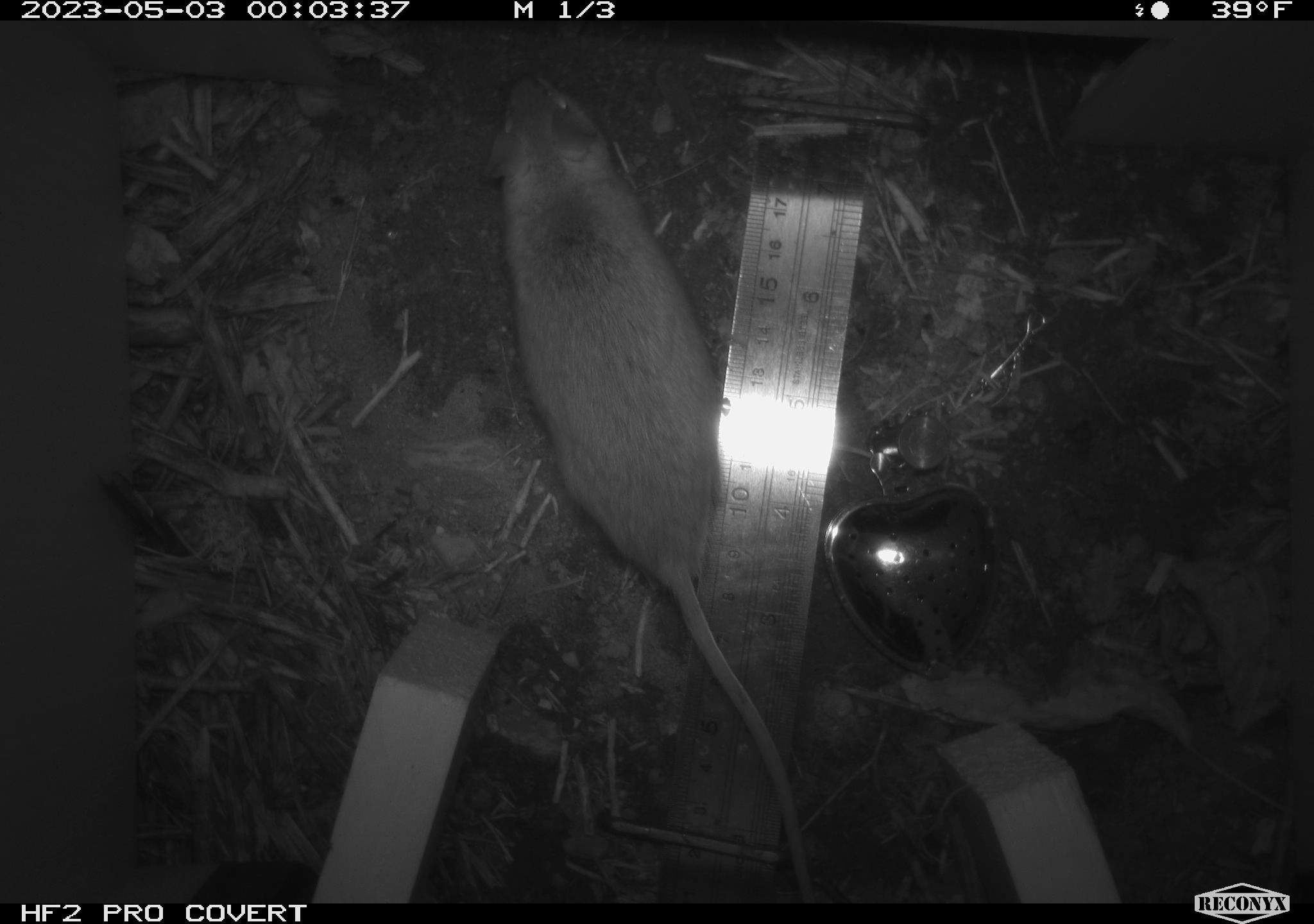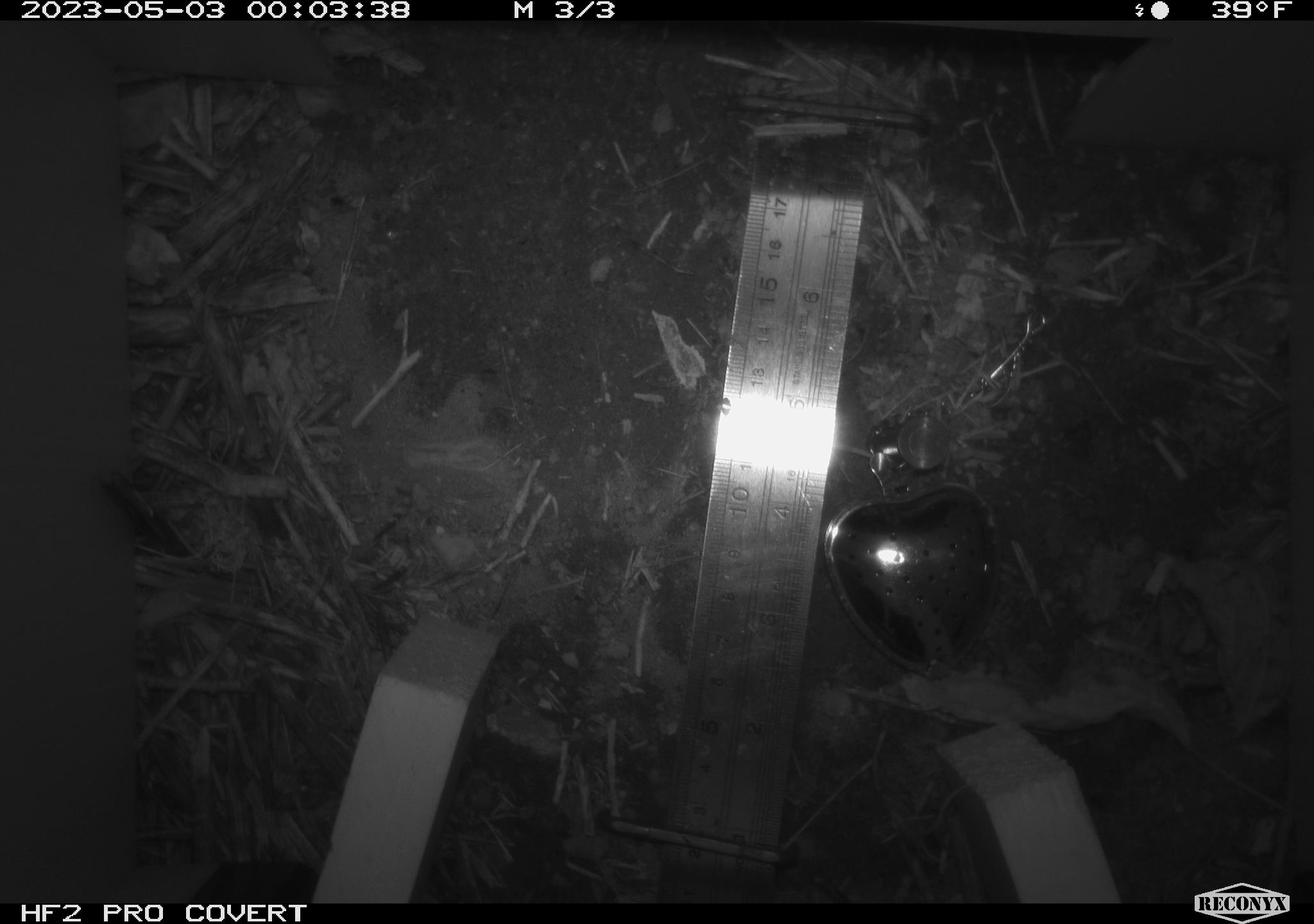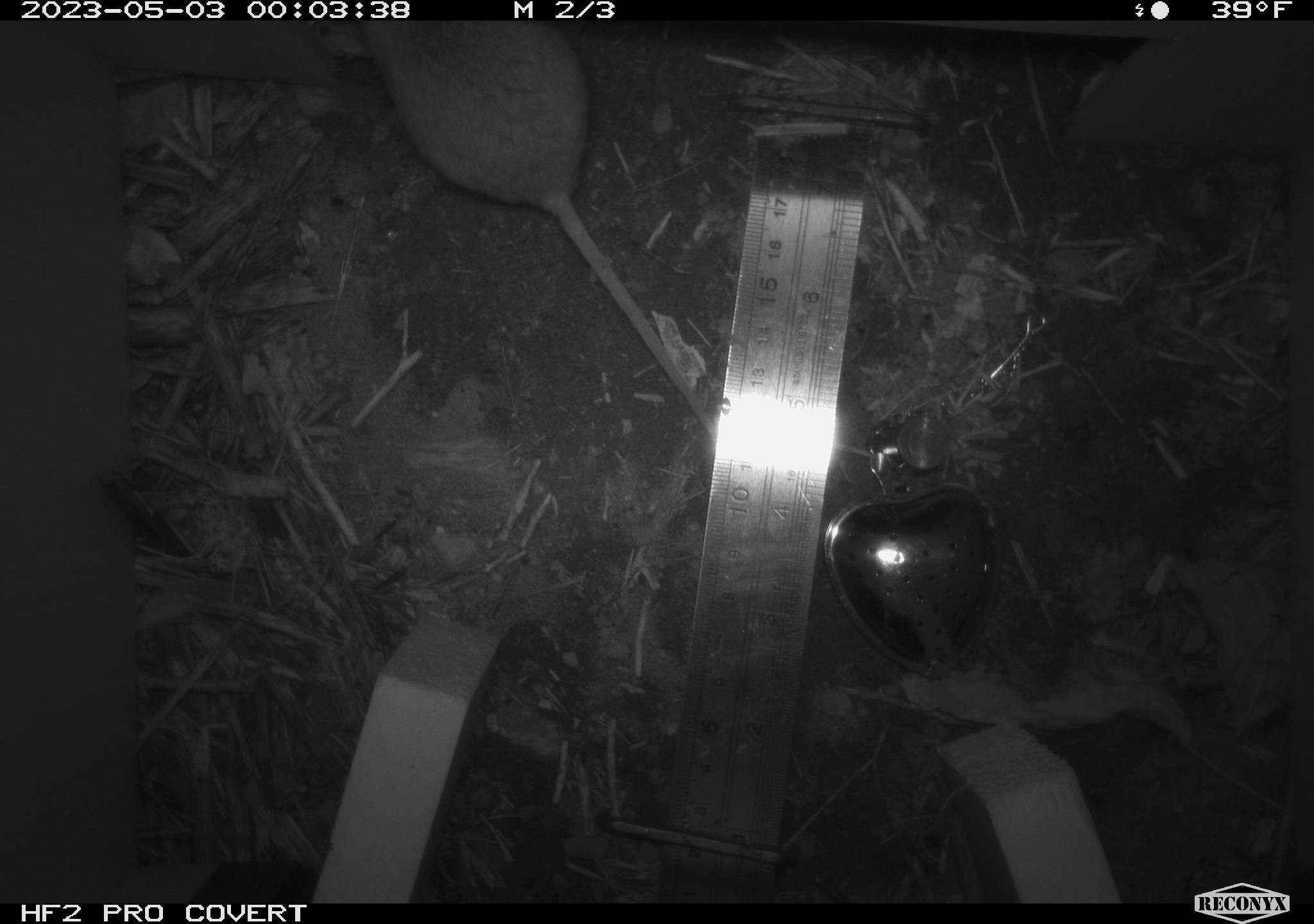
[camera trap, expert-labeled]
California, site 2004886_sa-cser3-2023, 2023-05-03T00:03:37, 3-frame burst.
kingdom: Animalia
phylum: Chordata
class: Mammalia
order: Rodentia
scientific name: Rodentia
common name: mouse species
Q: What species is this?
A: Mouse species (Rodentia).